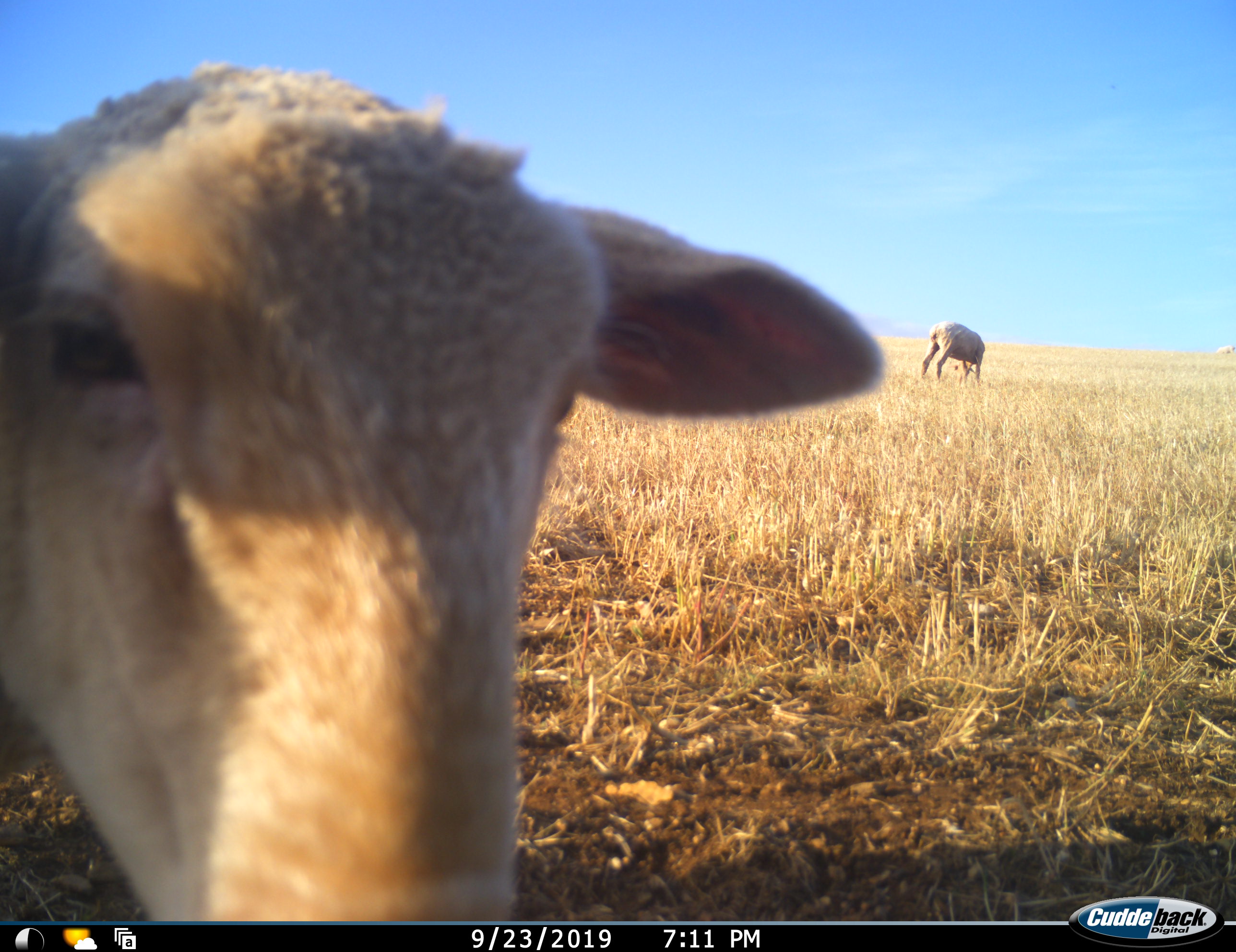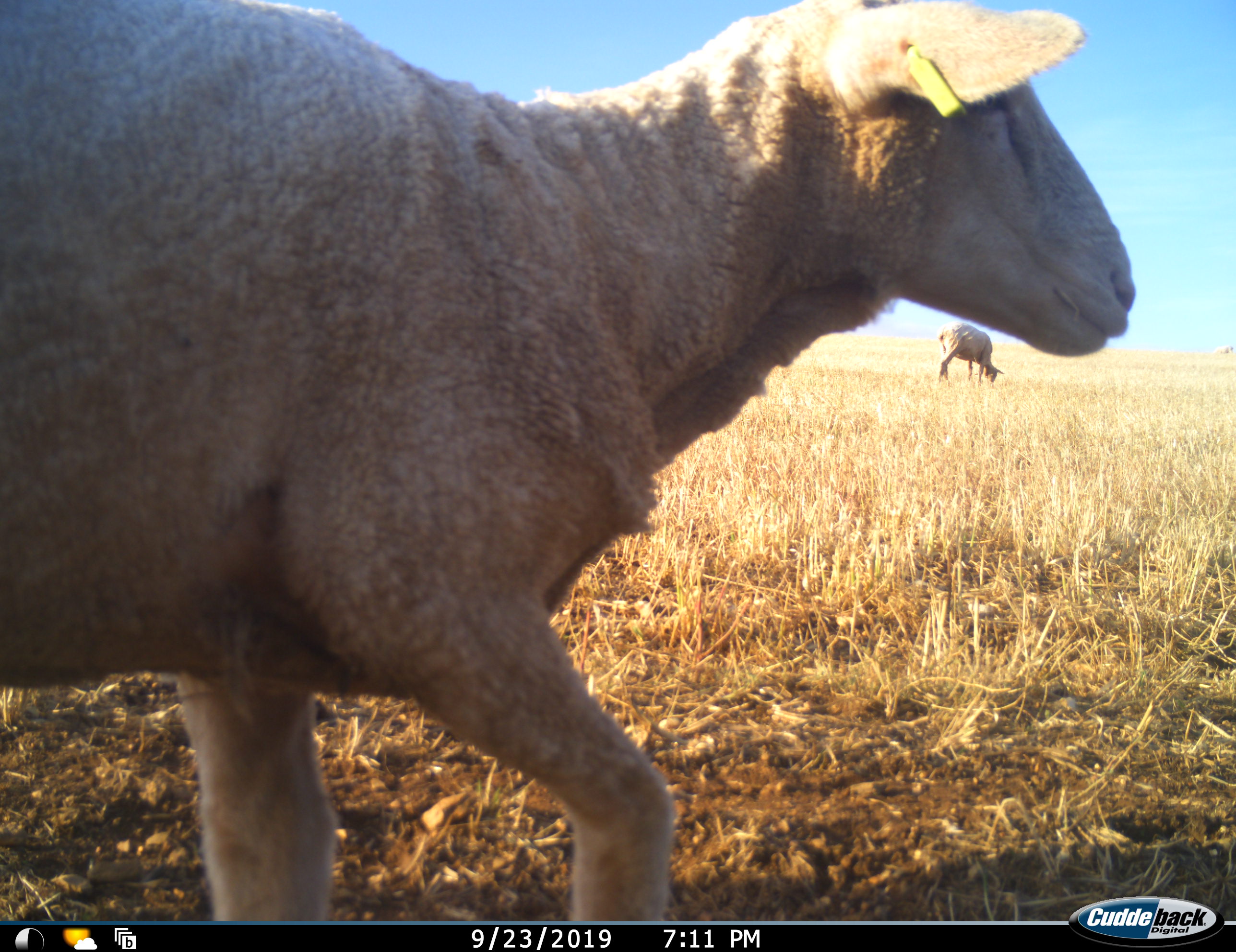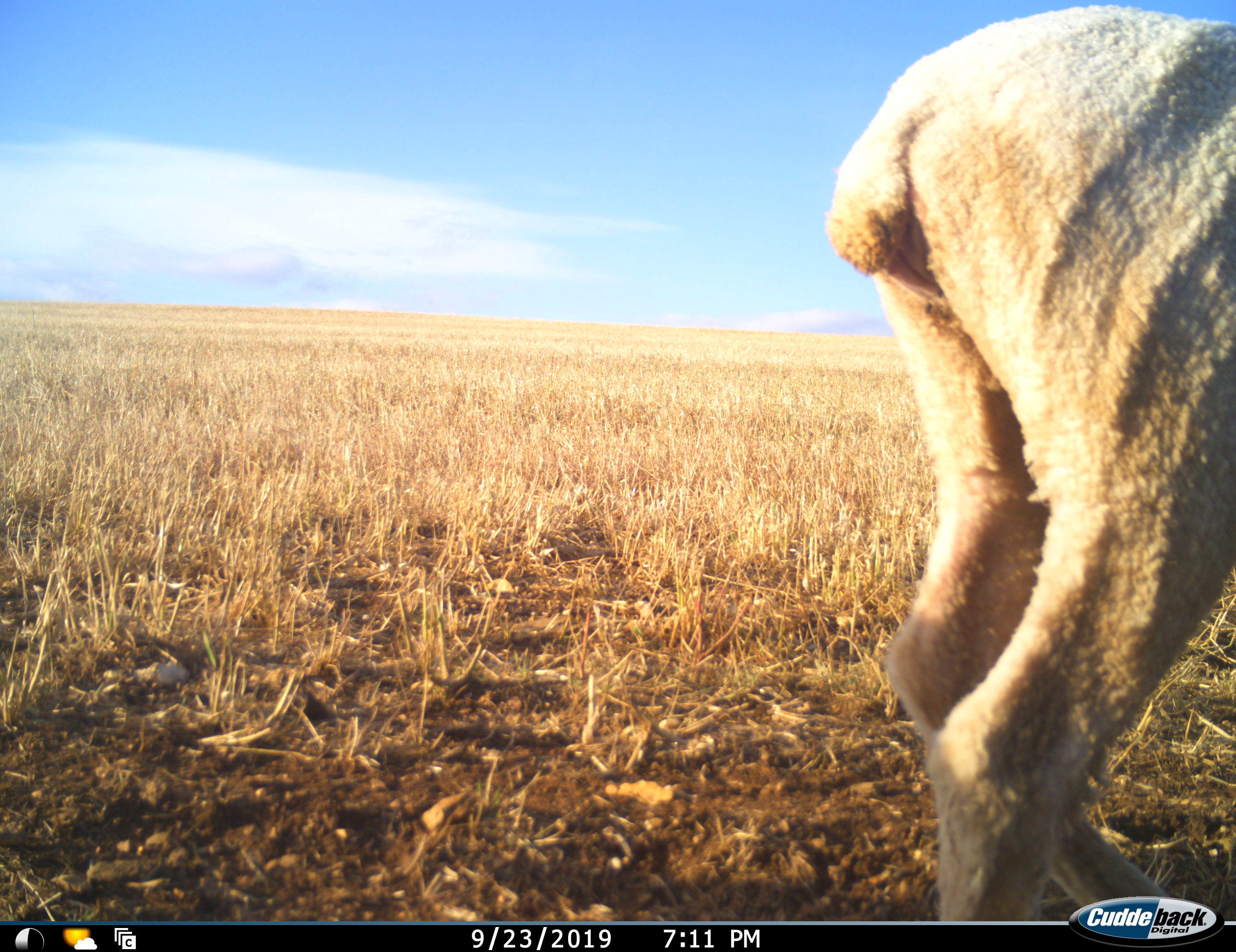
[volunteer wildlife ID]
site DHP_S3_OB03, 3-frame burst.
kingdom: Animalia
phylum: Chordata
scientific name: Vertebrata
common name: domestic animal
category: domesticanimal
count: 2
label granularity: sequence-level